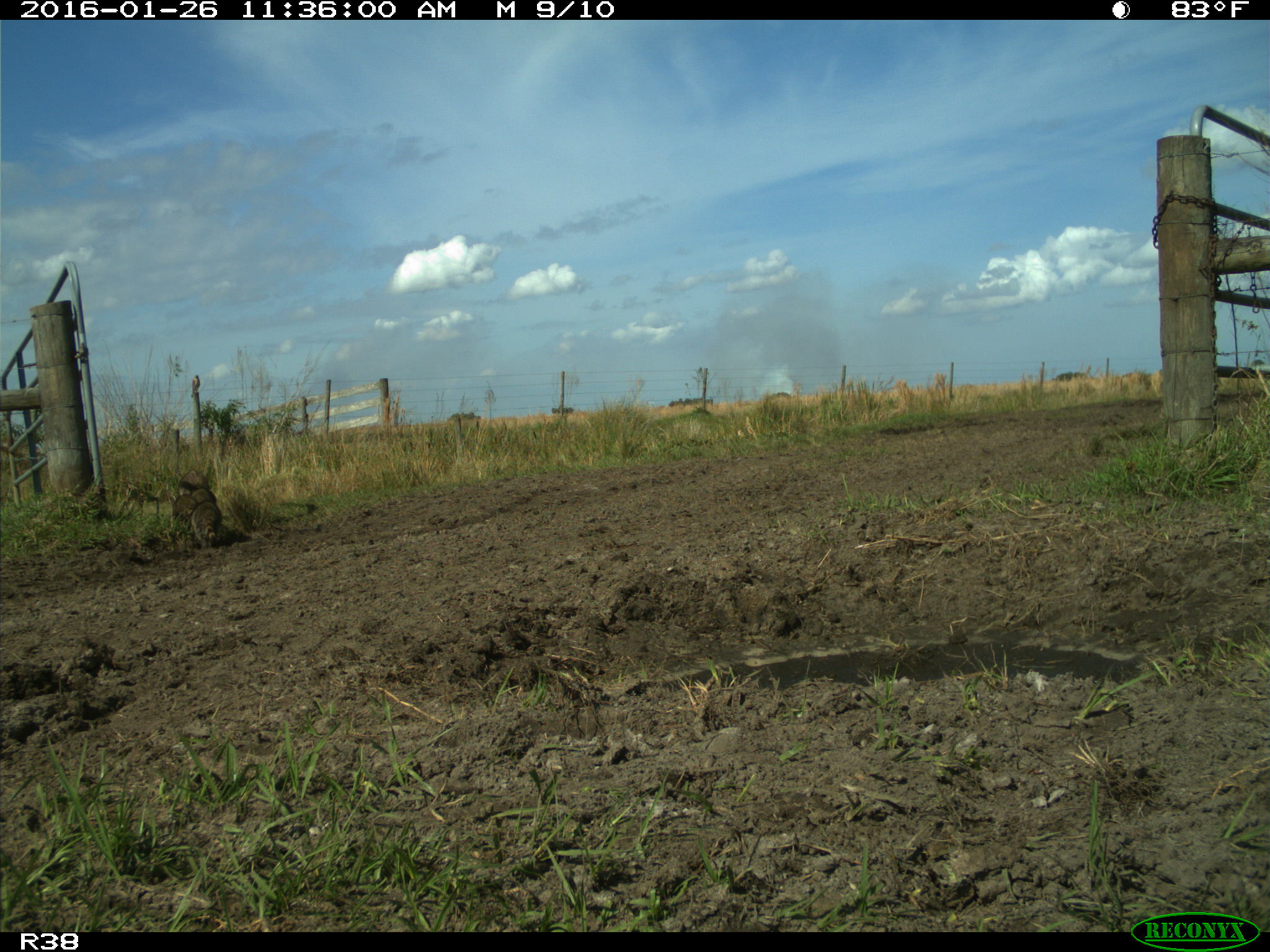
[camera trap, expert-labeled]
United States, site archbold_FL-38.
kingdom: Animalia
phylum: Chordata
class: Mammalia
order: Carnivora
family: Procyonidae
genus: Procyon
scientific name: Procyon lotor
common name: common raccoon